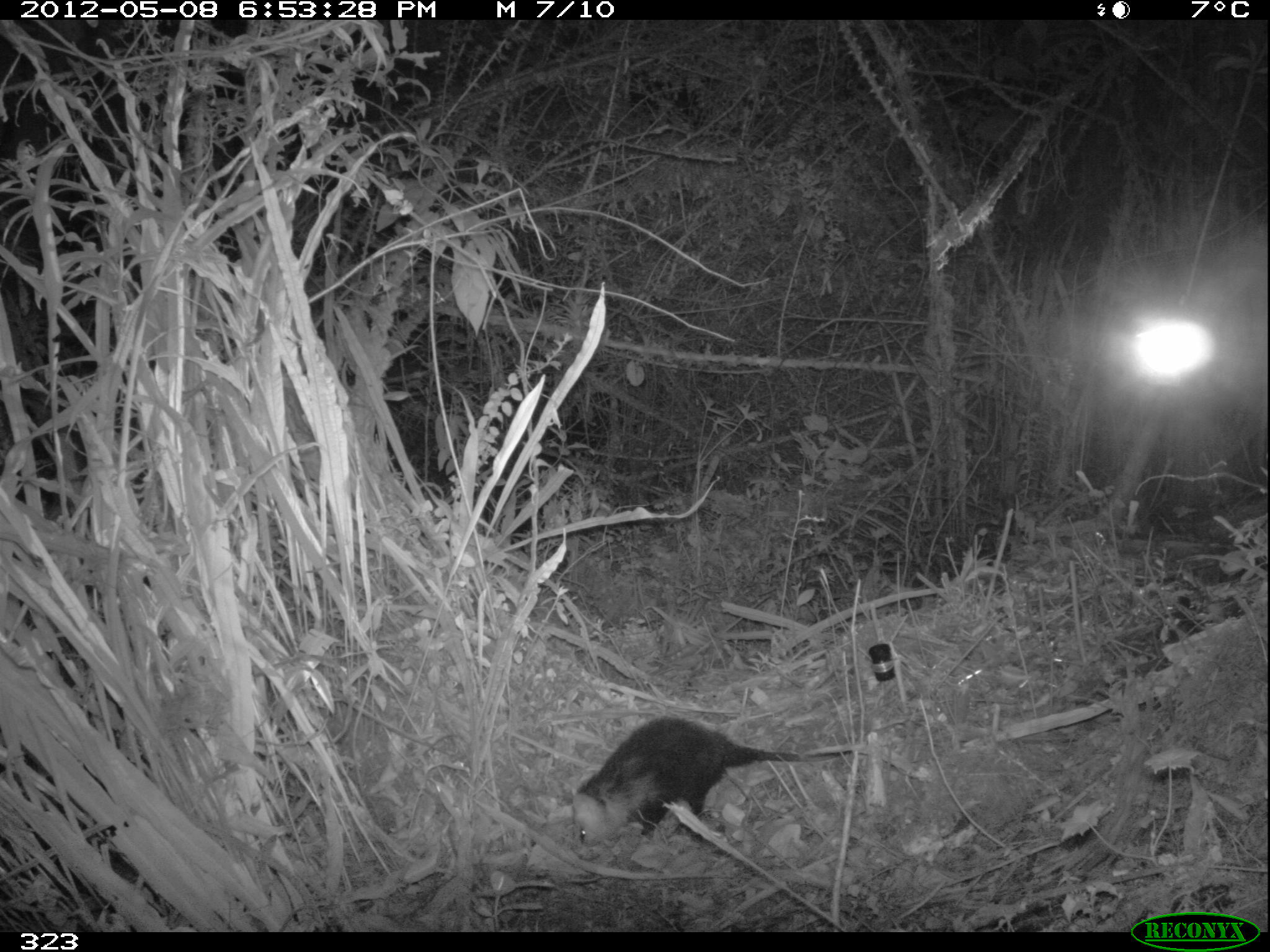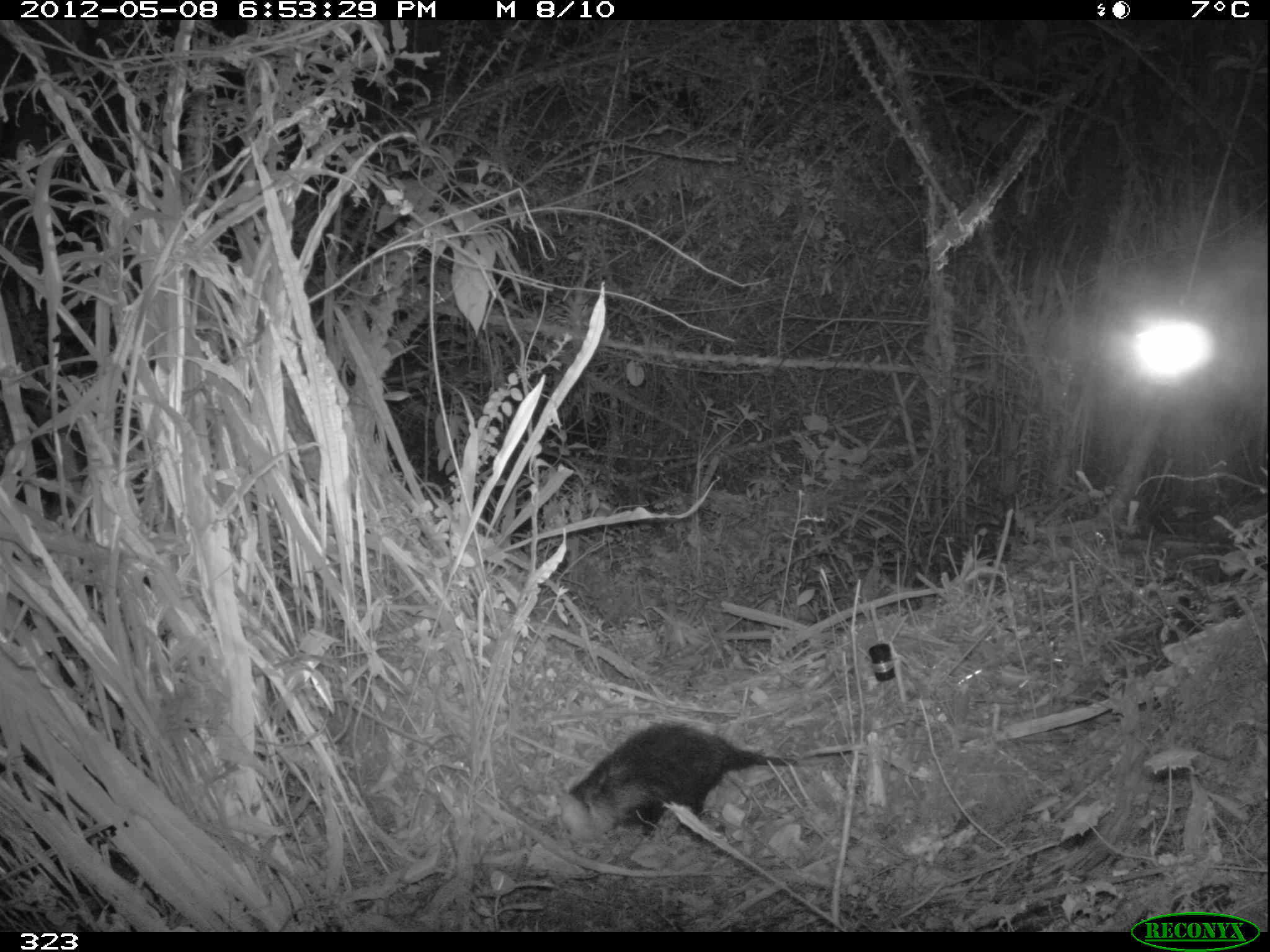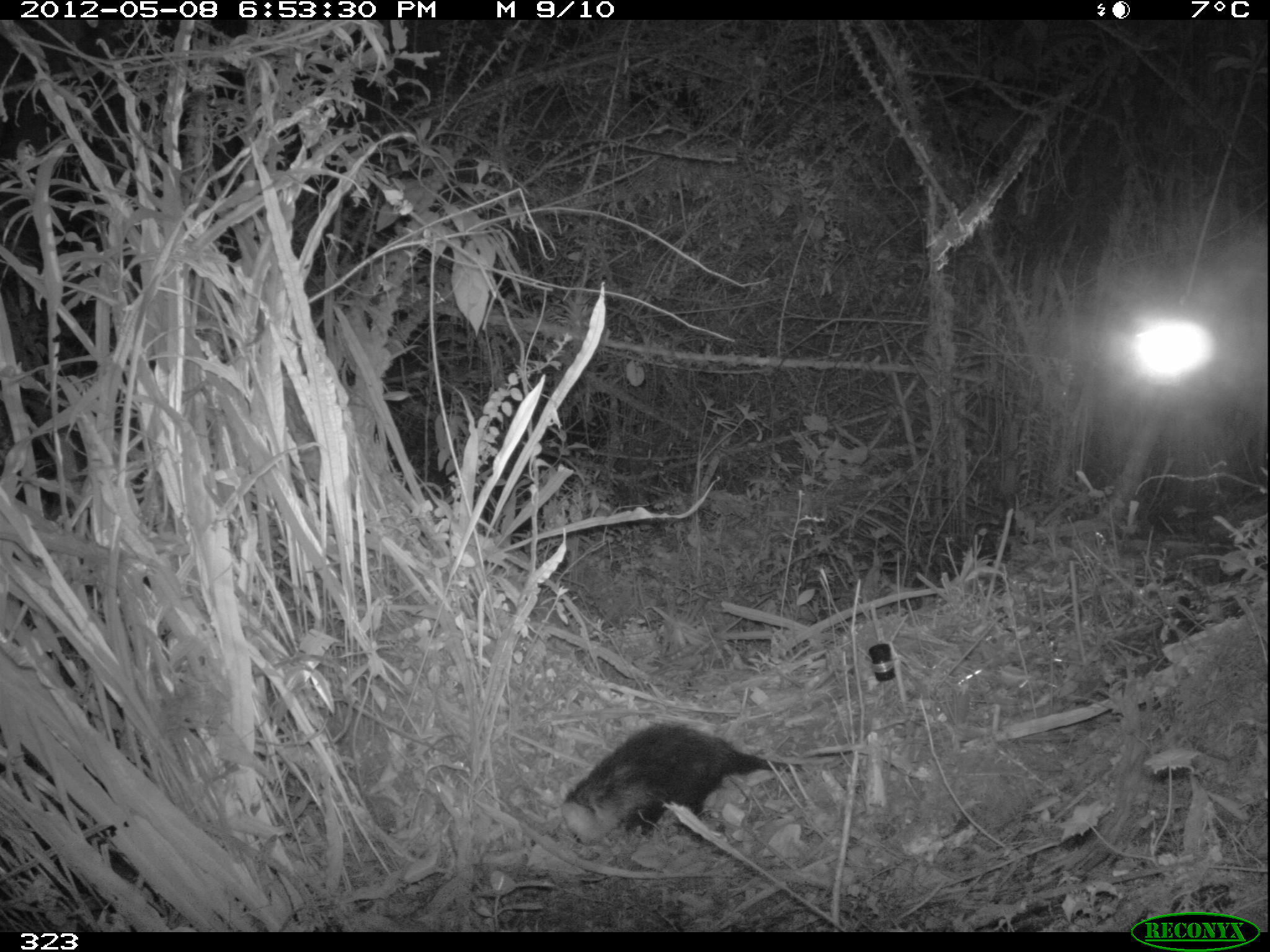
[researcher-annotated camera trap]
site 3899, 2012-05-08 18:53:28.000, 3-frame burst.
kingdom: Animalia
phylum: Chordata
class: Mammalia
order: Didelphimorphia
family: Didelphidae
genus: Didelphis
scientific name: Didelphis pernigra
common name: andean white-eared opossum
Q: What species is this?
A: Didelphis pernigra (andean white-eared opossum).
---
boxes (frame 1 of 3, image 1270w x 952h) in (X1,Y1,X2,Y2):
didelphis pernigra: (571,716,854,854)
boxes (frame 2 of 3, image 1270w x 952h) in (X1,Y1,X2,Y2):
didelphis pernigra: (558,720,836,840)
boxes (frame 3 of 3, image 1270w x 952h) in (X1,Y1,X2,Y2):
didelphis pernigra: (561,722,845,846)